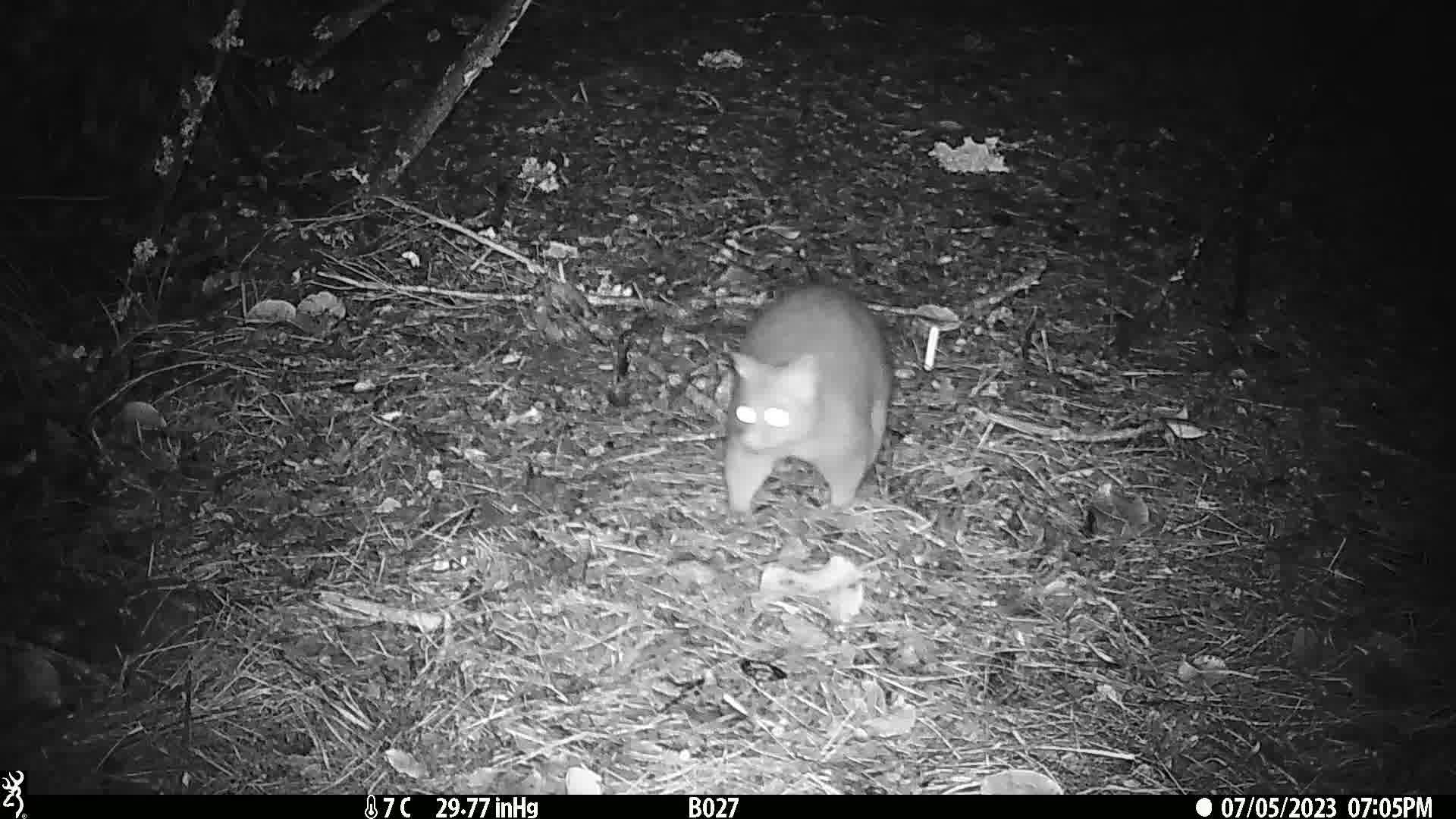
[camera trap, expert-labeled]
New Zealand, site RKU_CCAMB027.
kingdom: Animalia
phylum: Chordata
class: Mammalia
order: Diprotodontia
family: Phalangeridae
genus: Trichosurus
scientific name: Trichosurus vulpecula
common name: common brushtail possum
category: possum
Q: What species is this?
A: Possum (common brushtail possum) (Trichosurus vulpecula).